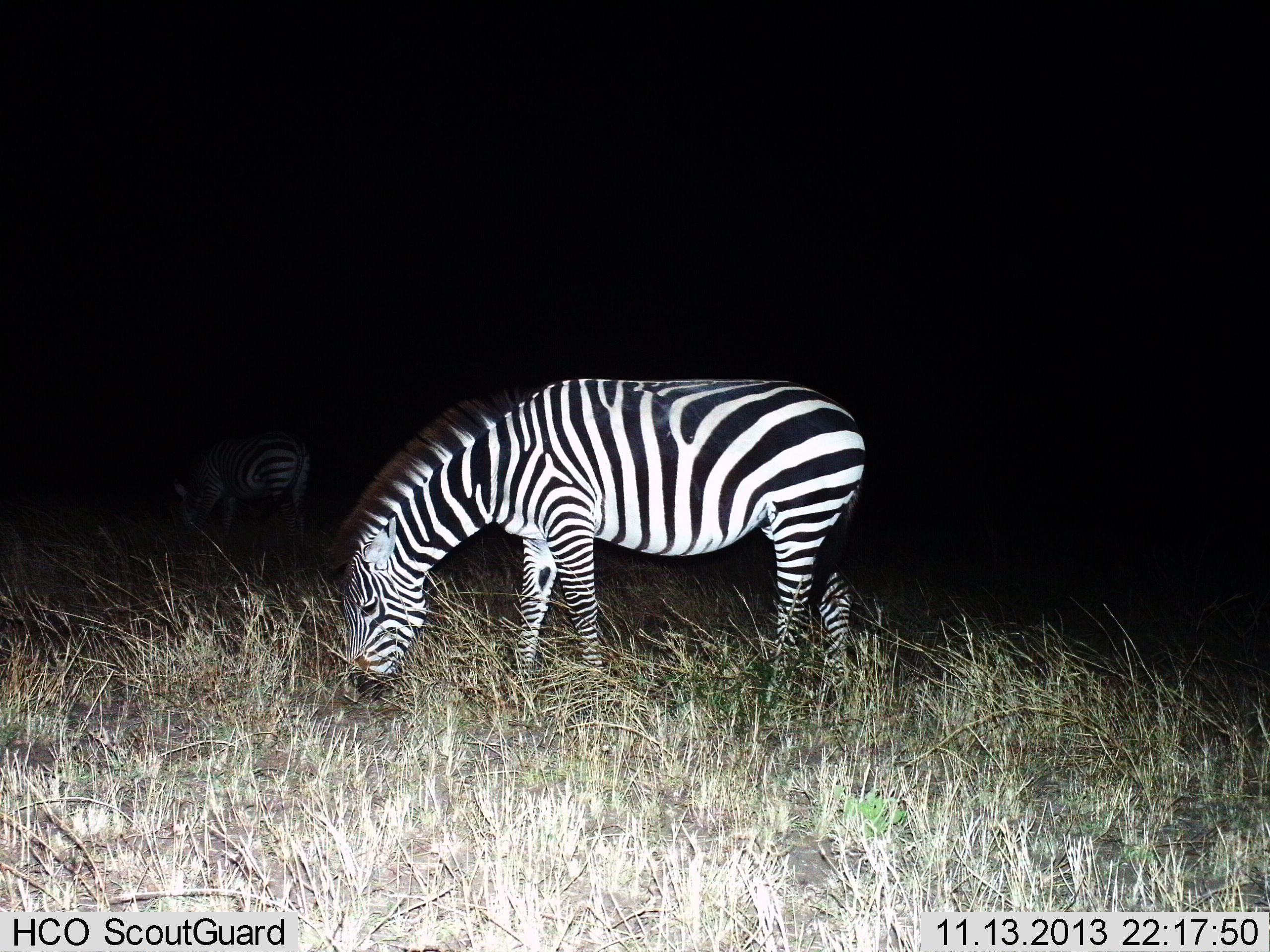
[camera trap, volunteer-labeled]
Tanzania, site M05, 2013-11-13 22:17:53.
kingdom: Animalia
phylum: Chordata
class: Mammalia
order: Perissodactyla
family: Equidae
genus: Equus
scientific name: Equus quagga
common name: plains zebra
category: zebra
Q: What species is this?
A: Zebra (plains zebra) (Equus quagga).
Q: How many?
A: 2.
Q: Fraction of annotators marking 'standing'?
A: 30%.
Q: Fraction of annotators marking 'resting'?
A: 0%.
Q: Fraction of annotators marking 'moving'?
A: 0%.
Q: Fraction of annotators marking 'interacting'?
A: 0%.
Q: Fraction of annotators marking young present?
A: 0%.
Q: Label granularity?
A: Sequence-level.